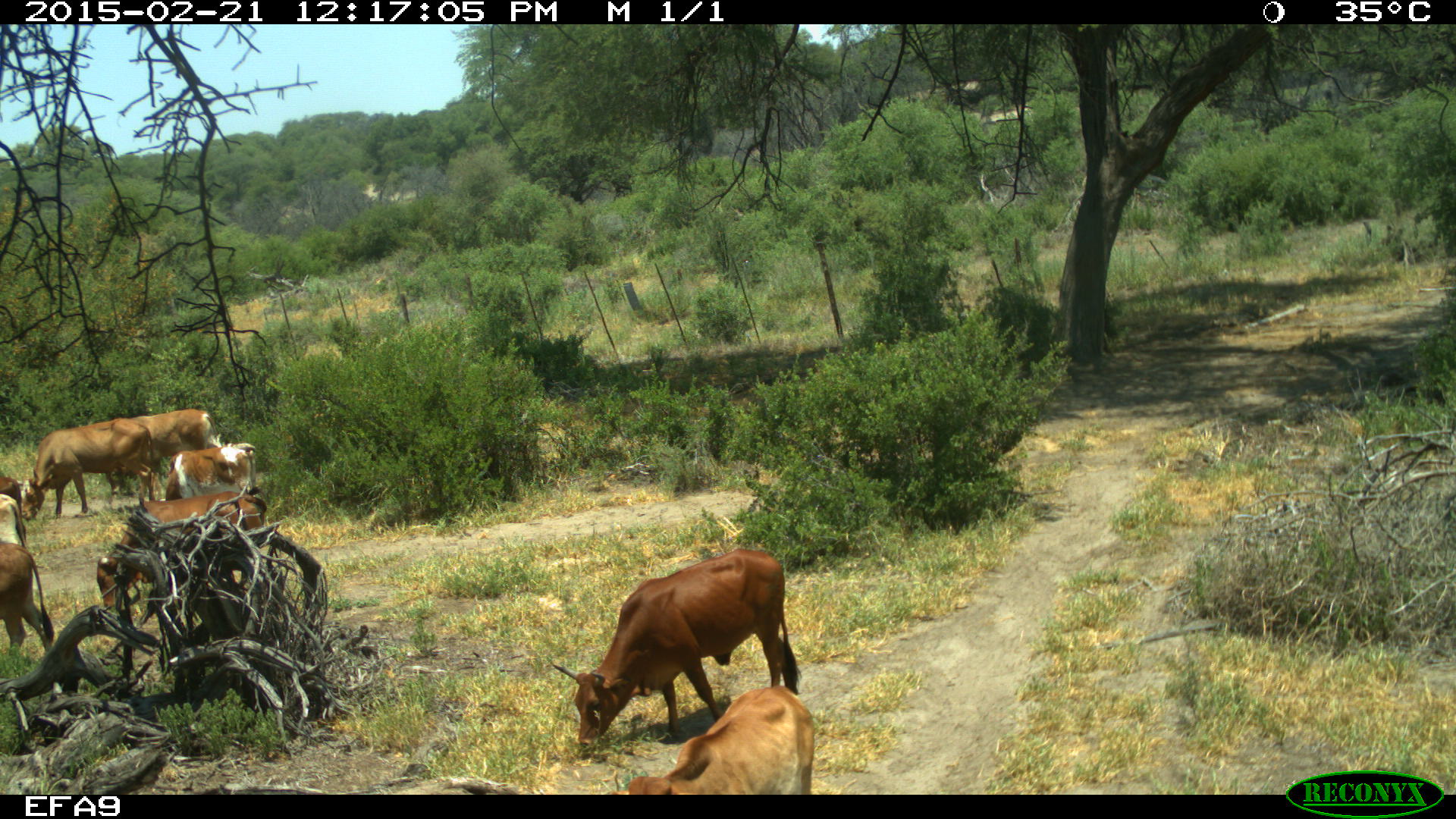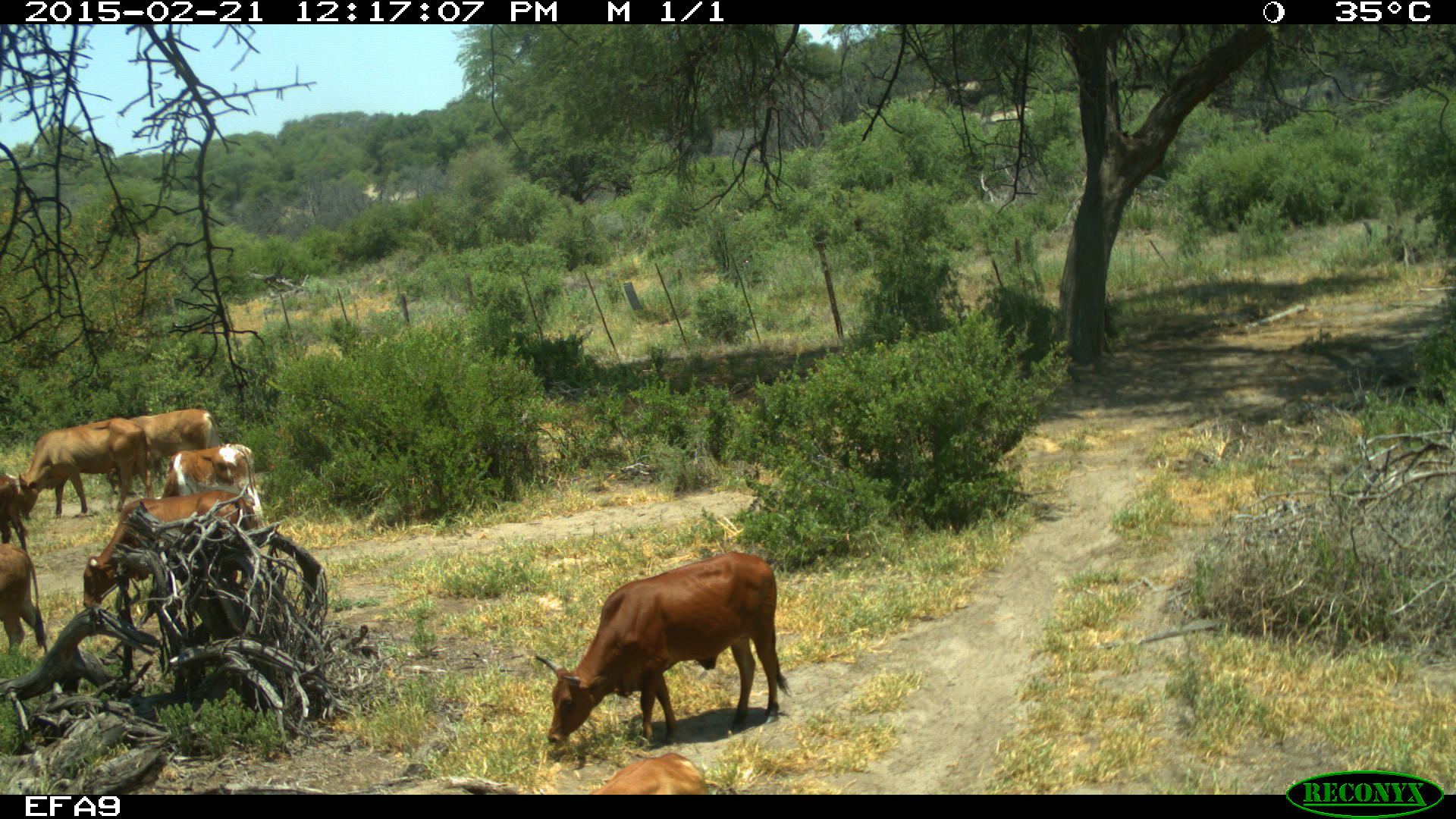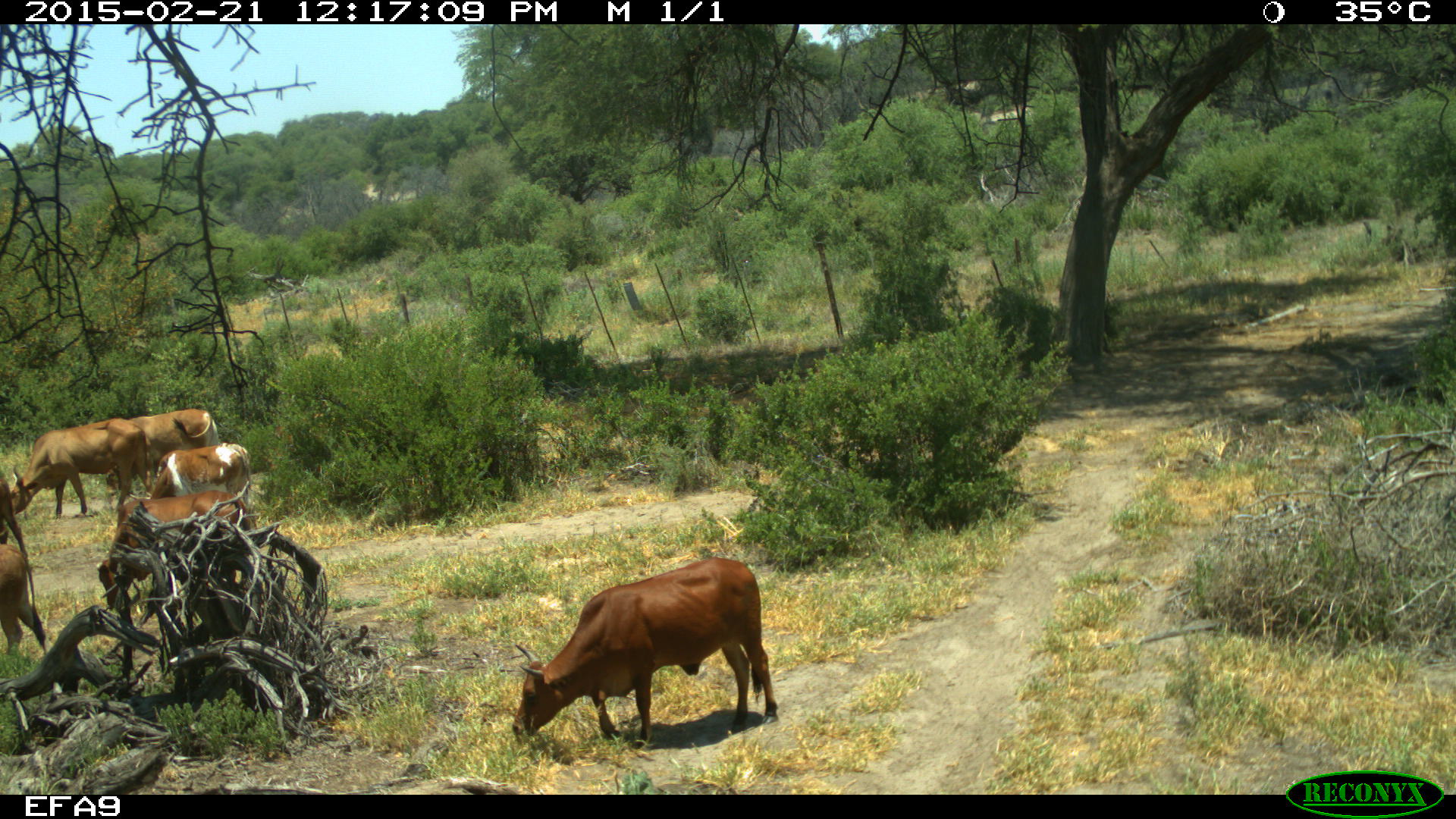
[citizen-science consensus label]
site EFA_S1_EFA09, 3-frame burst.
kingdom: Animalia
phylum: Chordata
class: Mammalia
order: Artiodactyla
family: Bovidae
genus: Bos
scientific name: Bos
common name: cattle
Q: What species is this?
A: Cattle (Bos).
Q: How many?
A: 10.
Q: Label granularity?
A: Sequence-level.